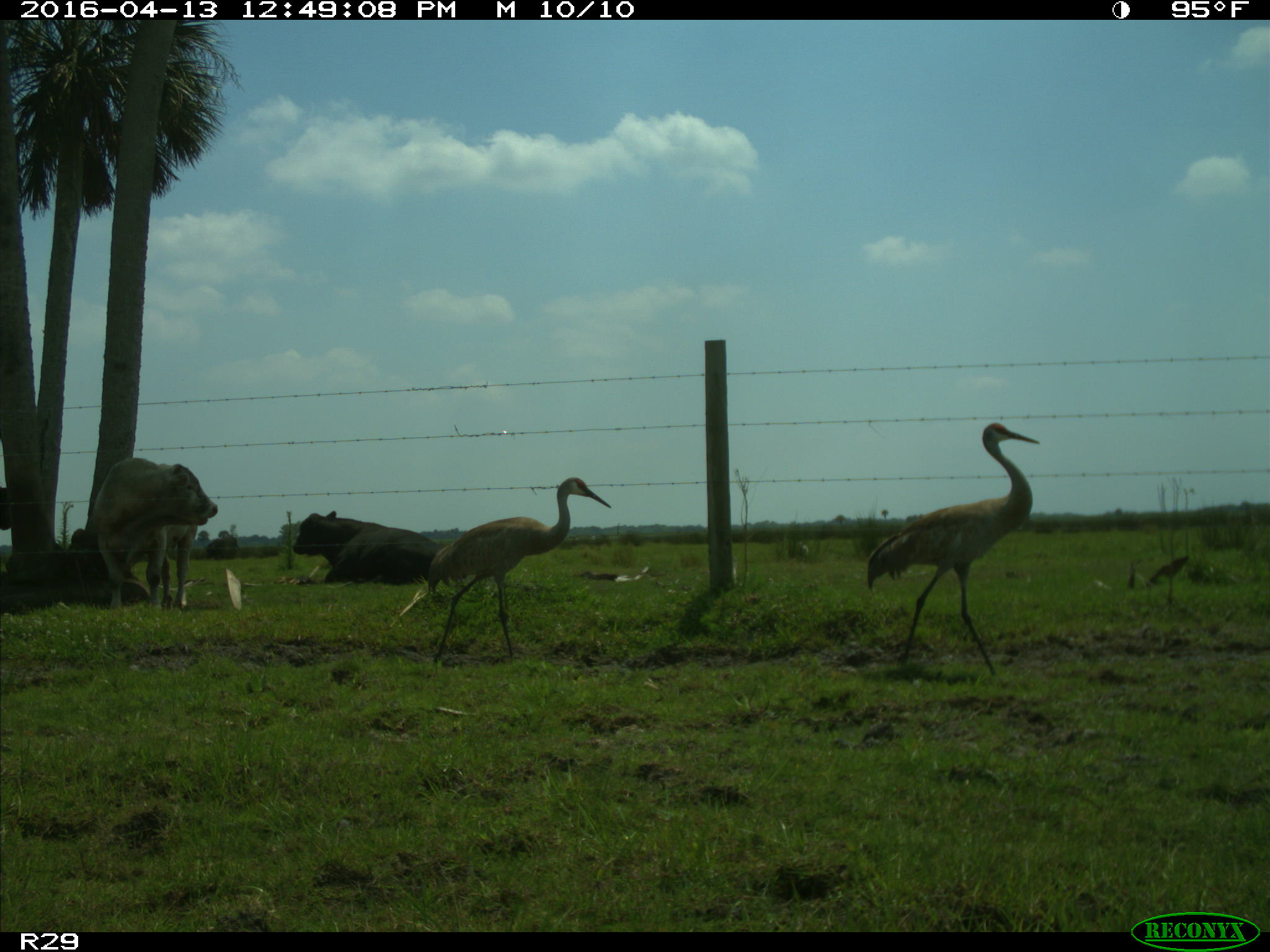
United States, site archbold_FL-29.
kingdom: Animalia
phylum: Chordata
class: Mammalia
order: Artiodactyla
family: Bovidae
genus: Bos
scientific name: Bos taurus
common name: domestic cow